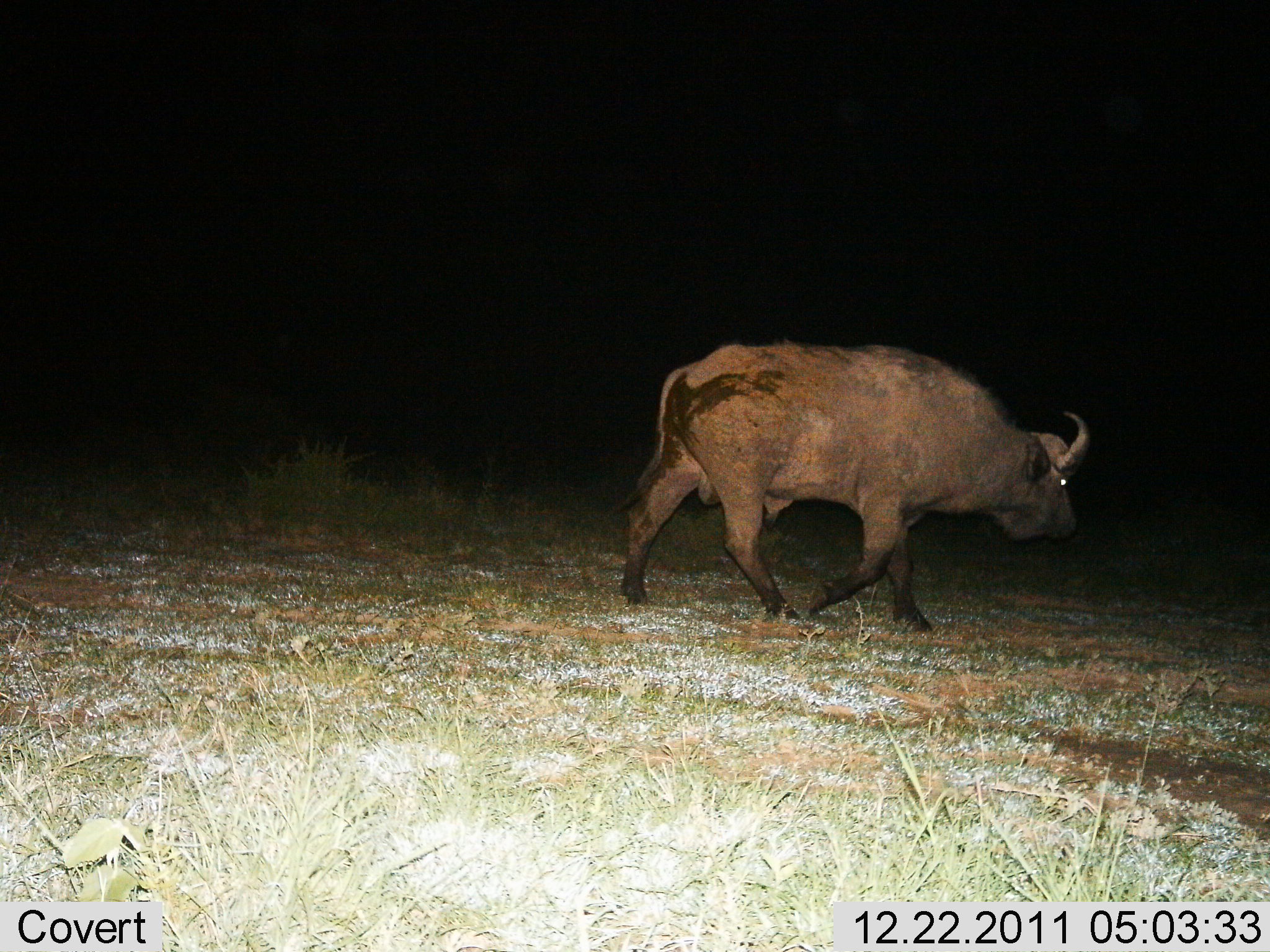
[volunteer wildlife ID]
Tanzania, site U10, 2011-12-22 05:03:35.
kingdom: Animalia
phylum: Chordata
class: Mammalia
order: Artiodactyla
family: Bovidae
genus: Syncerus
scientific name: Syncerus caffer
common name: cape buffalo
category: buffalo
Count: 1.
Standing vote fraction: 0%.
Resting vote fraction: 0%.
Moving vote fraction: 92%.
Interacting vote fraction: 0%.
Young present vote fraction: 0%.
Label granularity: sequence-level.